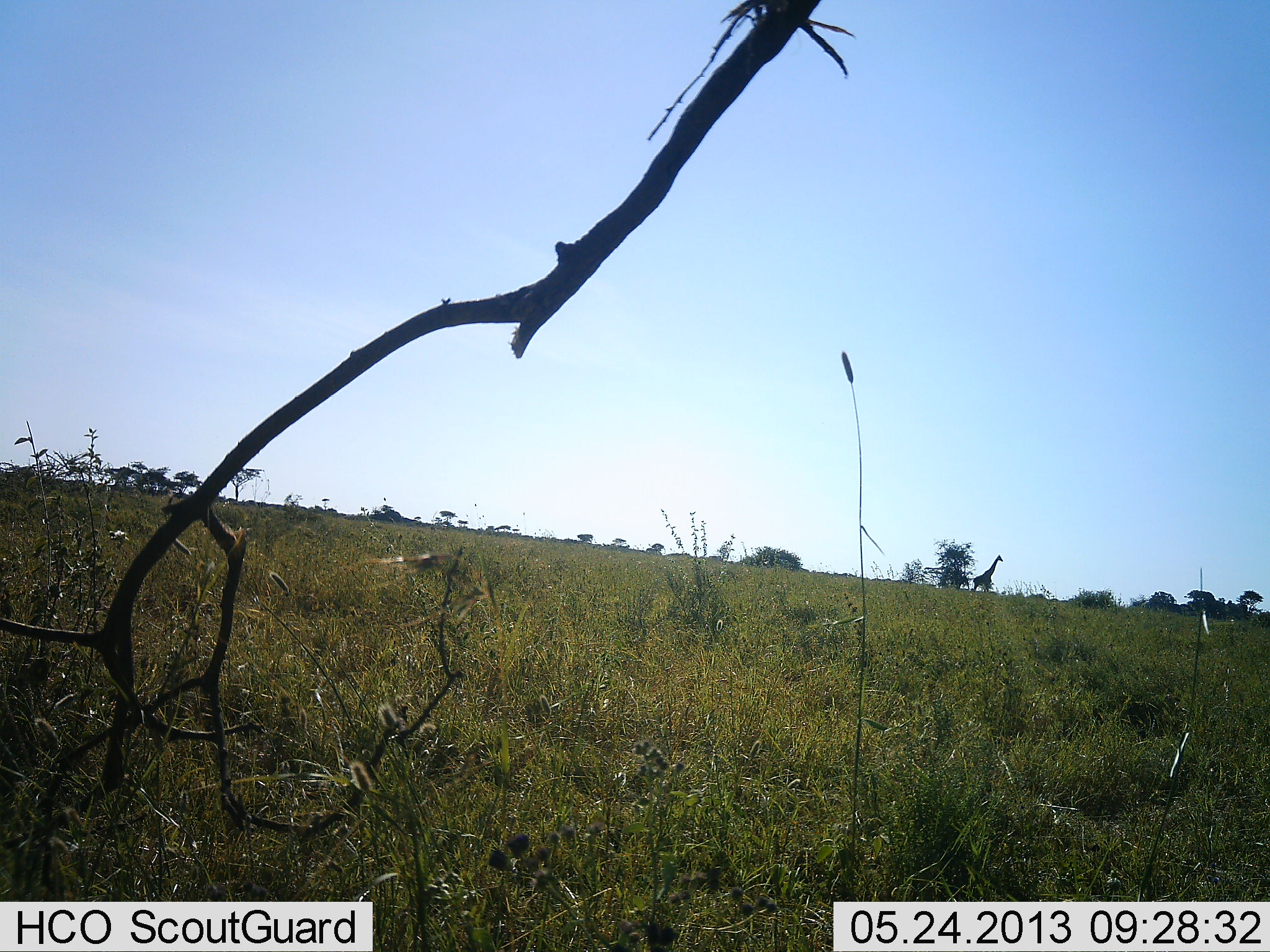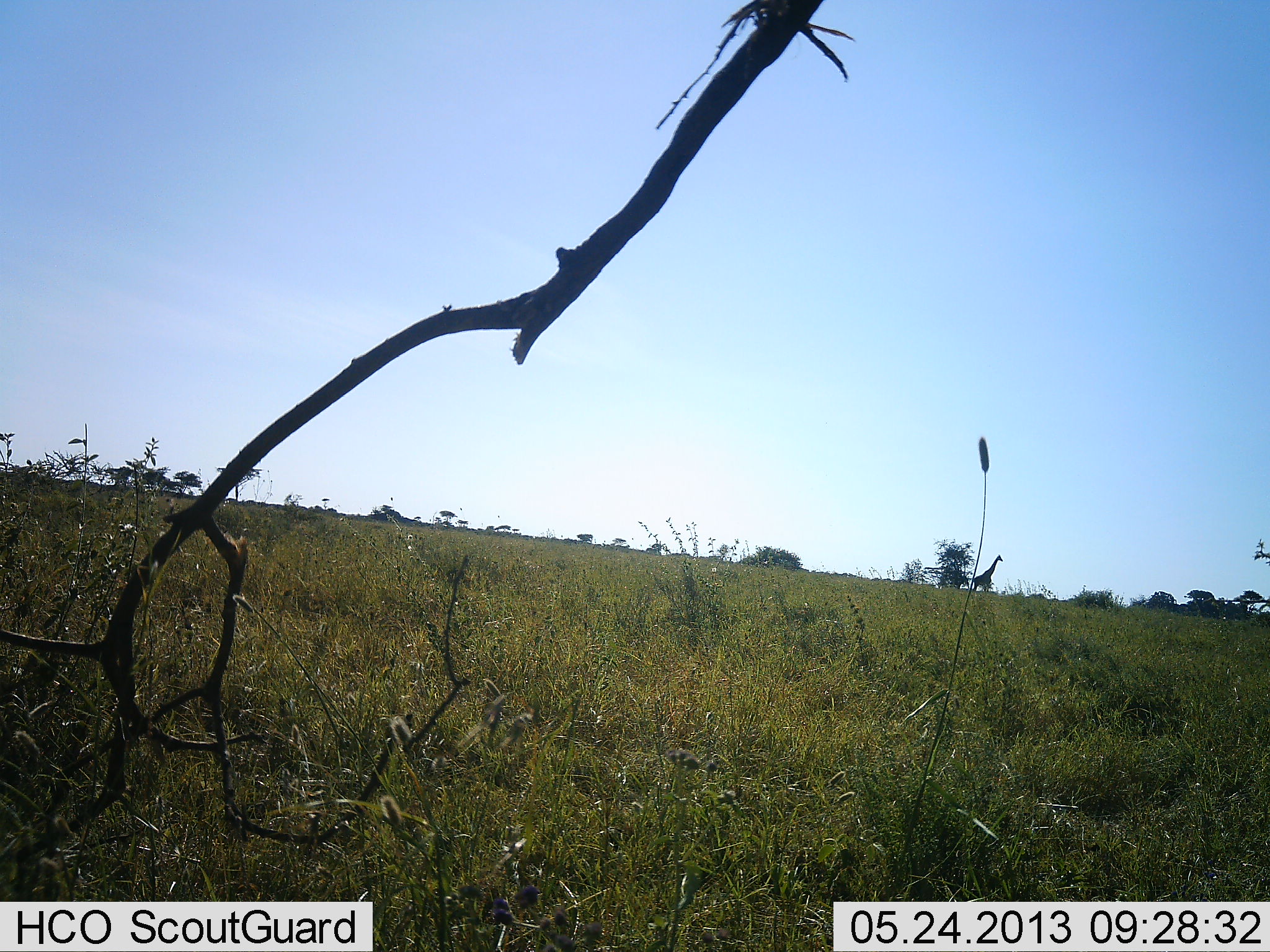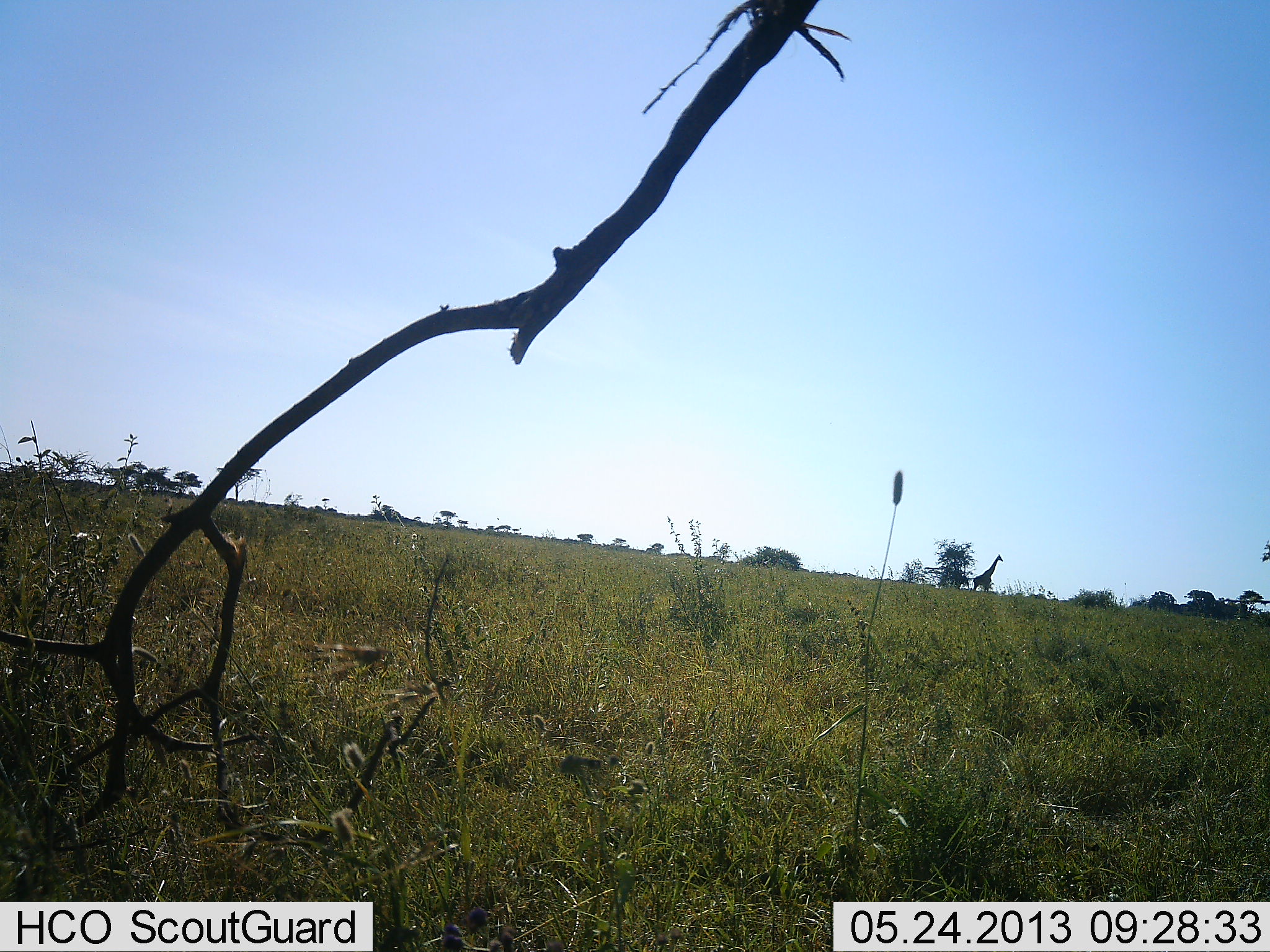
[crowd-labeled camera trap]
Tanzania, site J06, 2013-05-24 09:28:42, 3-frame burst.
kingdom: Animalia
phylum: Chordata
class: Mammalia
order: Artiodactyla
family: Giraffidae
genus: Giraffa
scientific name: Giraffa camelopardalis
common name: giraffe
Giraffe (Giraffa camelopardalis), count 1. Behavior (volunteer vote fractions): standing 90%, resting 0%, moving 10%, interacting 0%. Young present (vote fraction): 0%. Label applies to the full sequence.